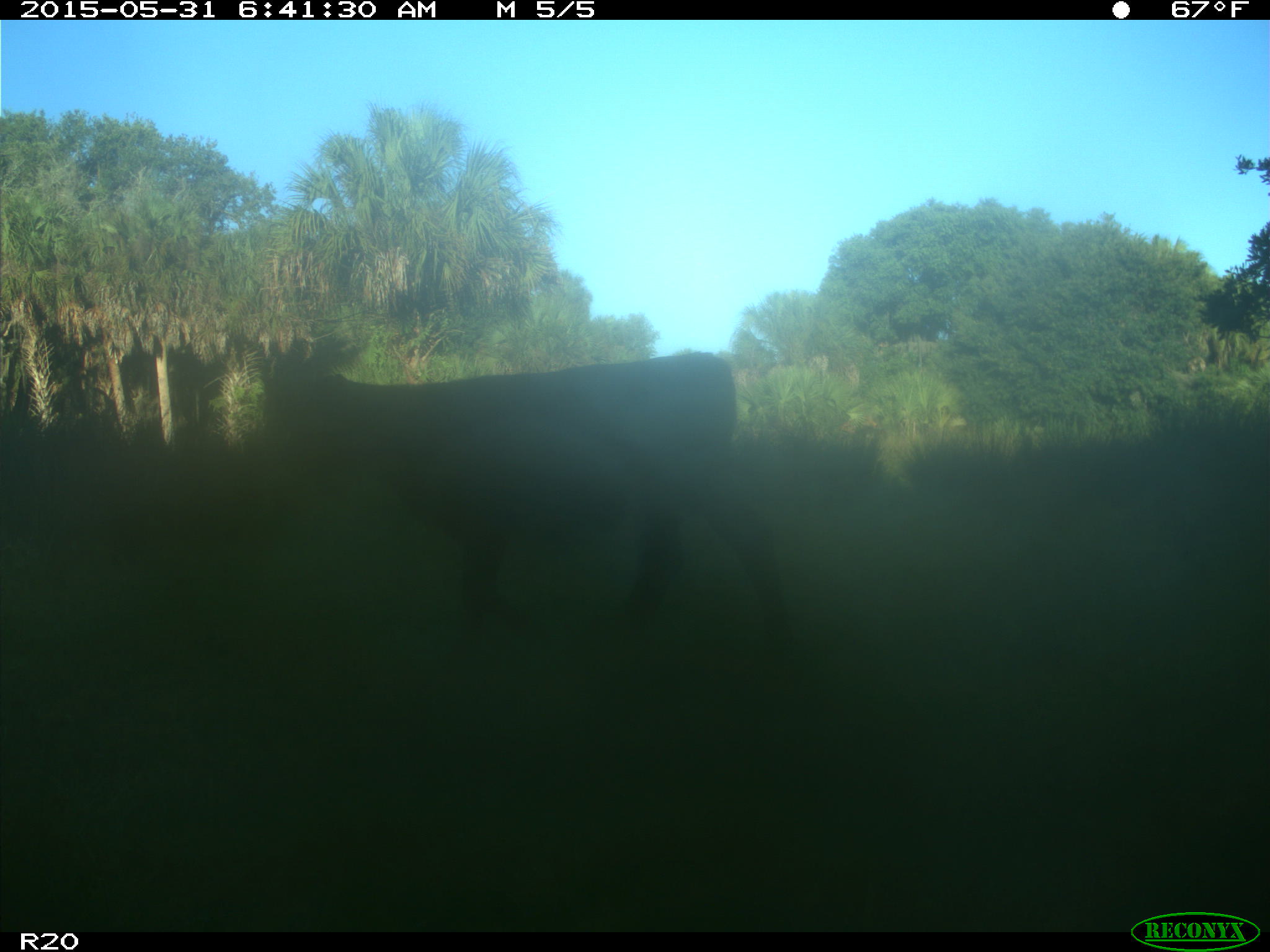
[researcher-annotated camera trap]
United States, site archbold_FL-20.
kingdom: Animalia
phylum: Chordata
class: Mammalia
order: Artiodactyla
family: Bovidae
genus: Bos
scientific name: Bos taurus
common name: domestic cow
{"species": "Bos taurus (domestic cow)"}